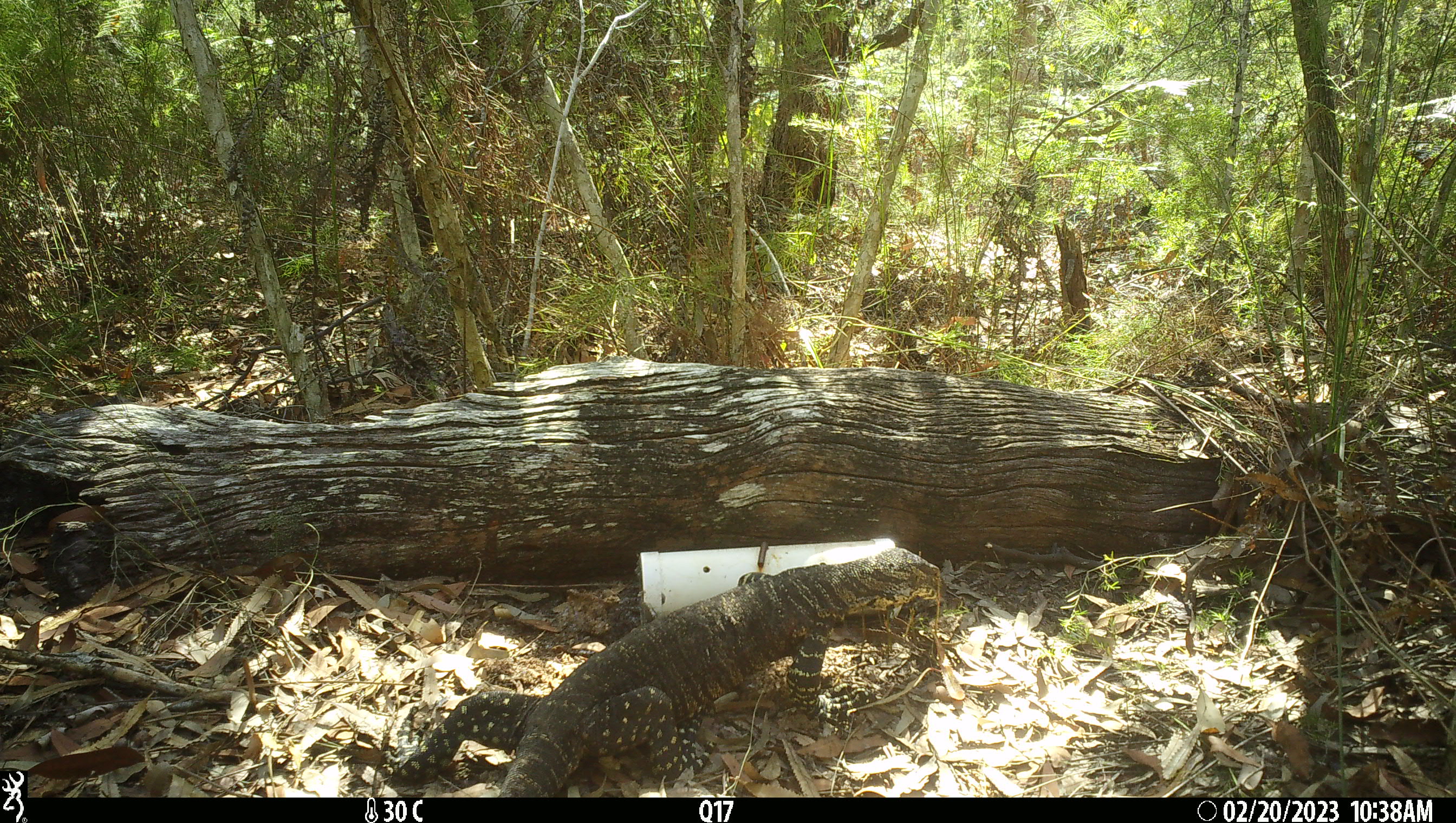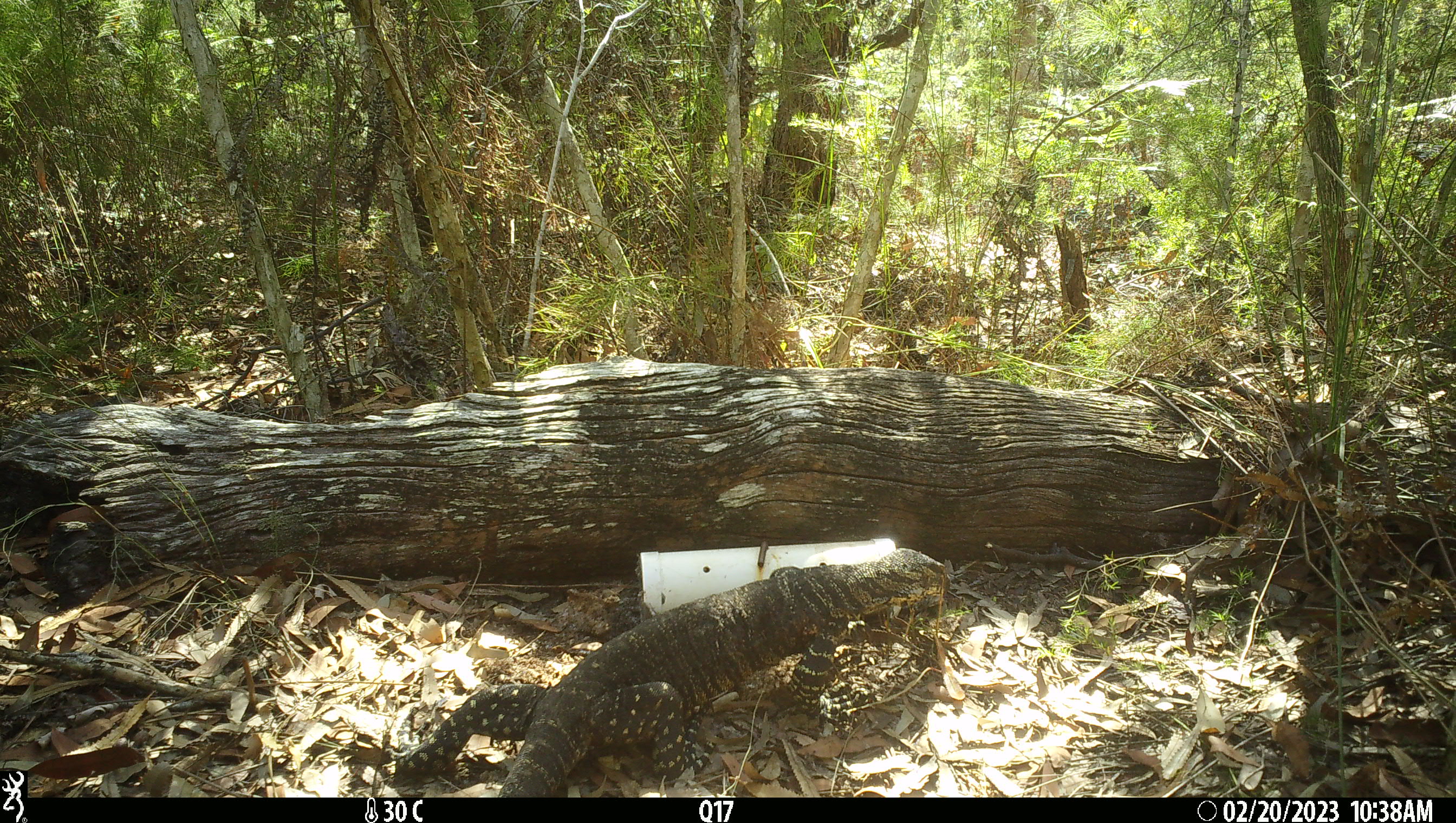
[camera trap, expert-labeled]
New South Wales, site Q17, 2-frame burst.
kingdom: Animalia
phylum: Chordata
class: Reptilia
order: Squamata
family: Varanidae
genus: Varanus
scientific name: Varanus varius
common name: lace monitor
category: goanna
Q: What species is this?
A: Goanna (lace monitor) (Varanus varius).